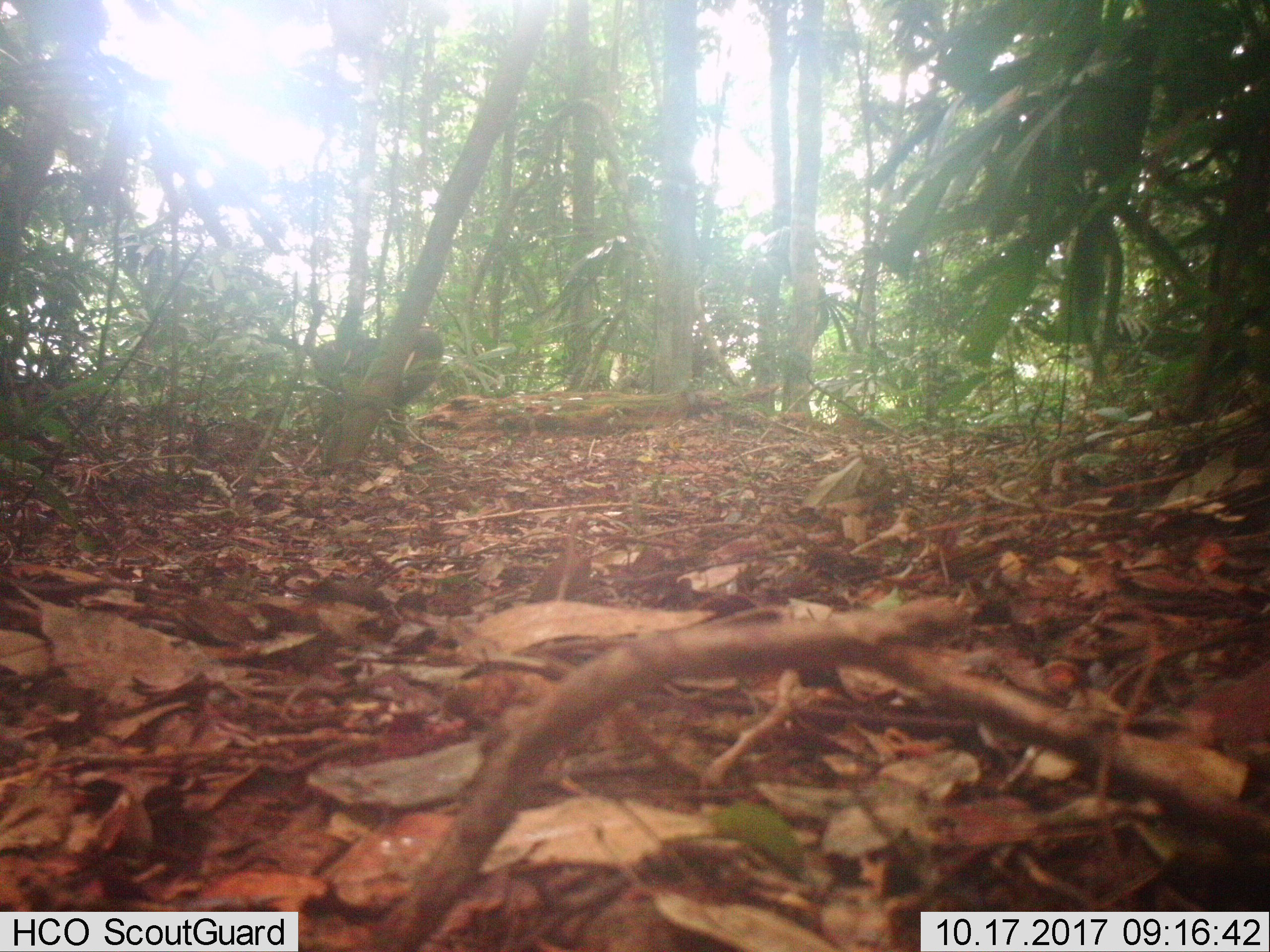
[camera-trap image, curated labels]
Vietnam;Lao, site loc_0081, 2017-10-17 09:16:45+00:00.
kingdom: Animalia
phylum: Chordata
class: Mammalia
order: Primates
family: Cercopithecidae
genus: Macaca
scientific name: Macaca arctoides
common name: stump-tailed macaque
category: stump tailed macaque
Stump tailed macaque (stump-tailed macaque) (Macaca arctoides). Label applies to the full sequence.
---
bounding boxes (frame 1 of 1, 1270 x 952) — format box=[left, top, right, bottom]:
stump tailed macaque: box=[265, 327, 444, 443]